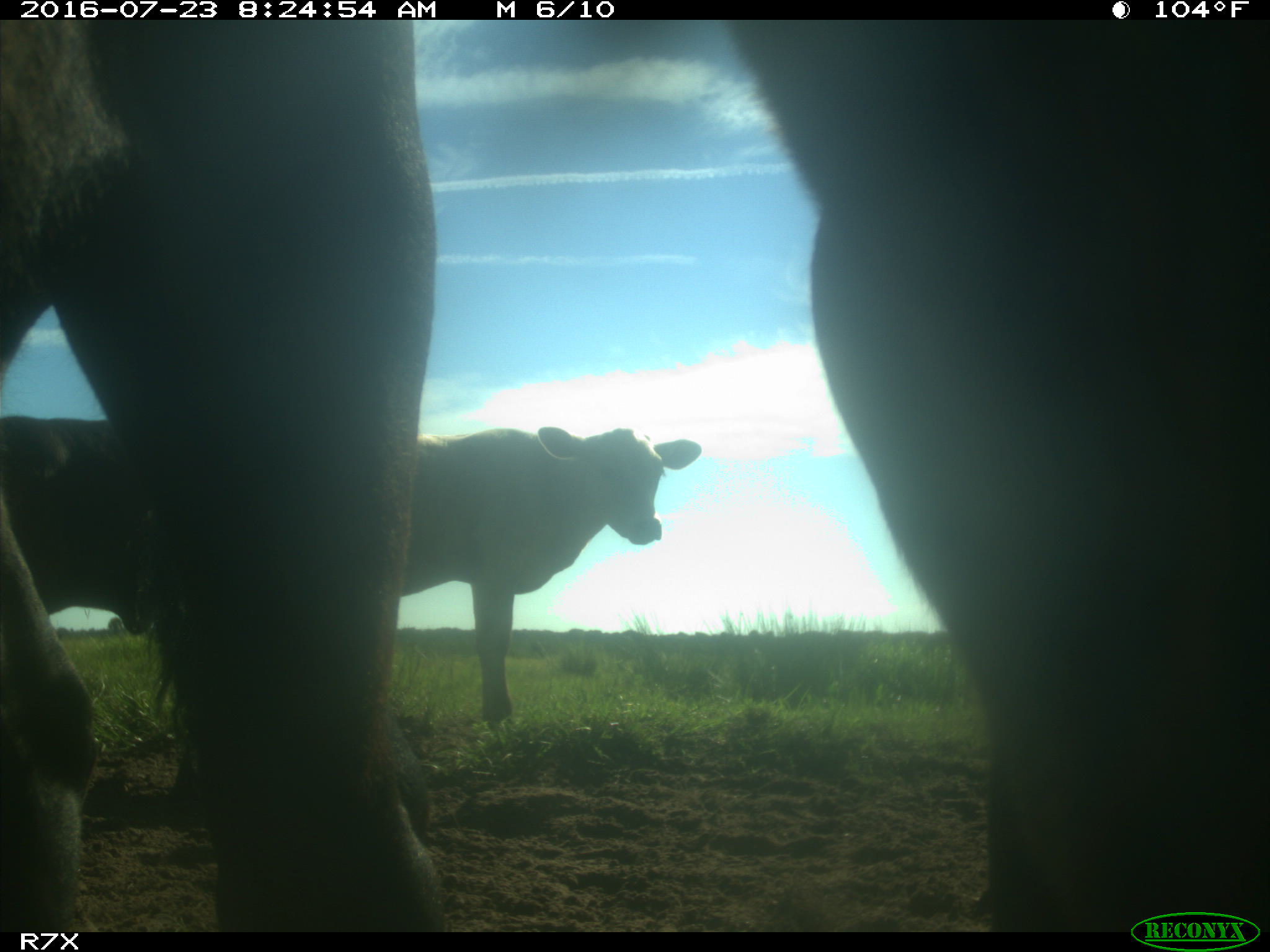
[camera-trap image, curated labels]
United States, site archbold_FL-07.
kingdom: Animalia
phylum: Chordata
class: Mammalia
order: Artiodactyla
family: Bovidae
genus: Bos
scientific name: Bos taurus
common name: domestic cow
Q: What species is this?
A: Bos taurus (domestic cow).